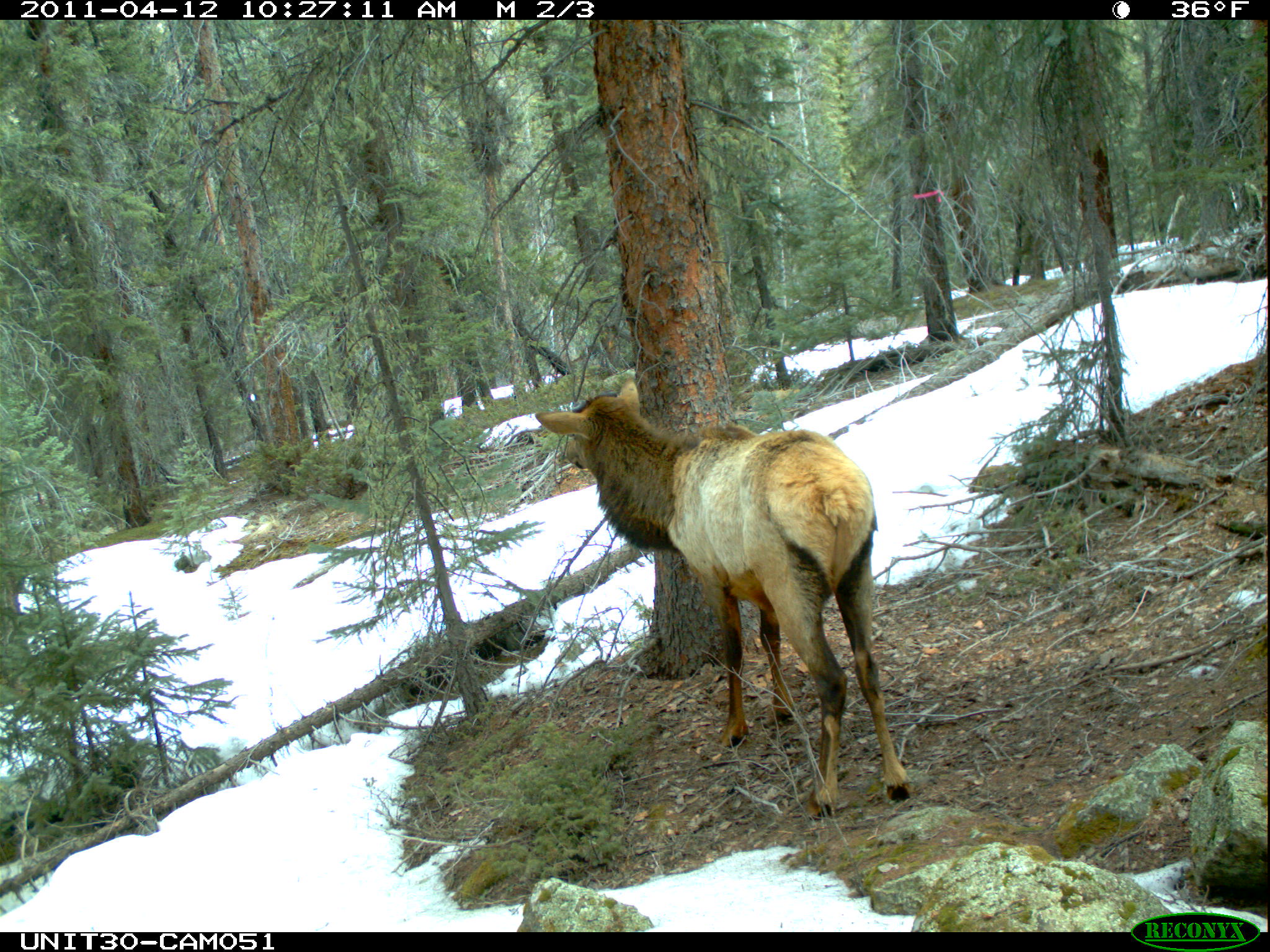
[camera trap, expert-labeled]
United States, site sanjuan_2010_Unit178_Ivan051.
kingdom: Animalia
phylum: Chordata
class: Mammalia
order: Artiodactyla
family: Cervidae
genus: Cervus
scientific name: Cervus elaphus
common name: red deer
Cervus elaphus (red deer).